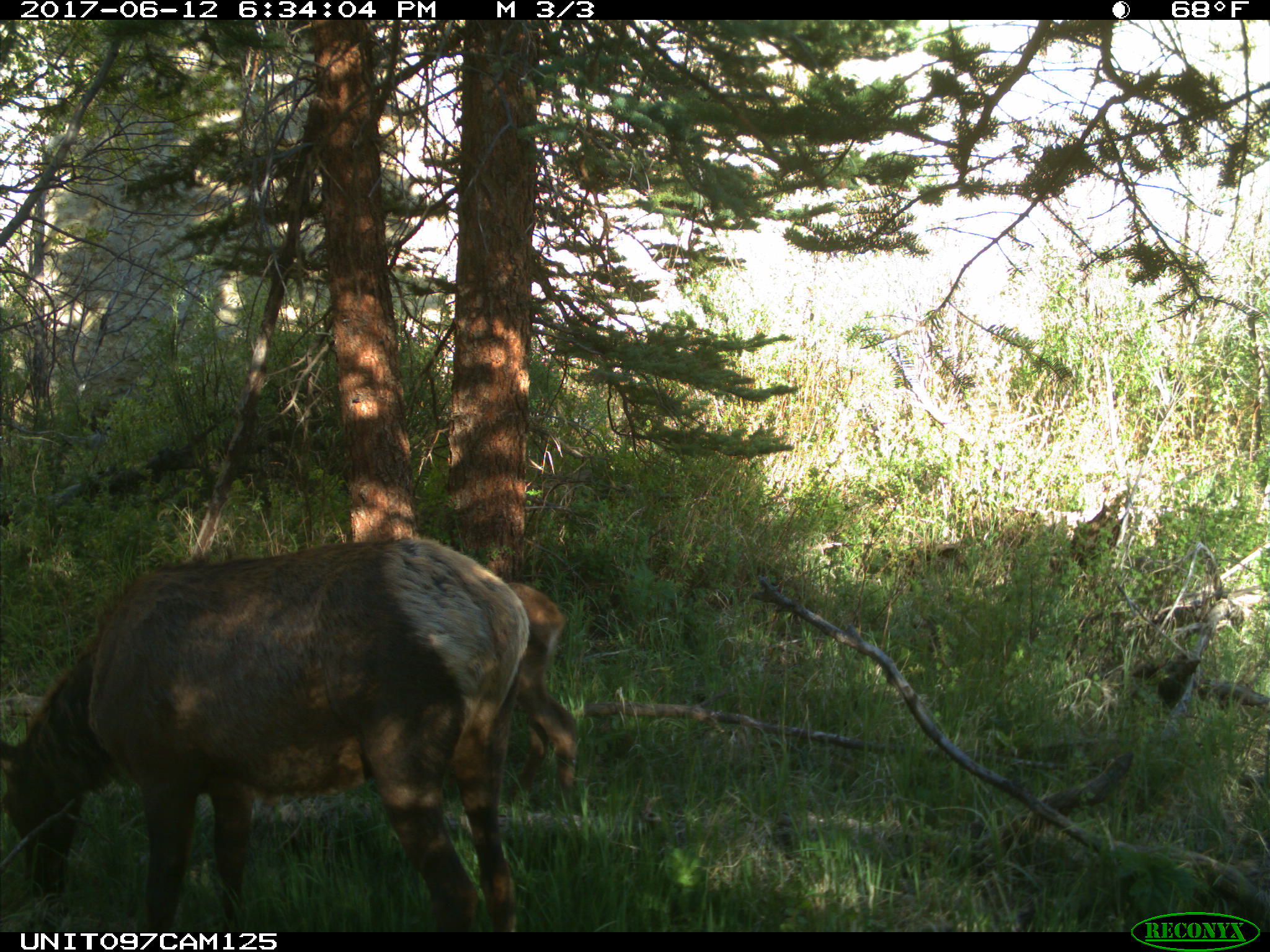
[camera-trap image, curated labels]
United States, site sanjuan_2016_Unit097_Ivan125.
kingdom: Animalia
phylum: Chordata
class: Mammalia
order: Artiodactyla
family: Cervidae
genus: Cervus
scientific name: Cervus elaphus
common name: red deer